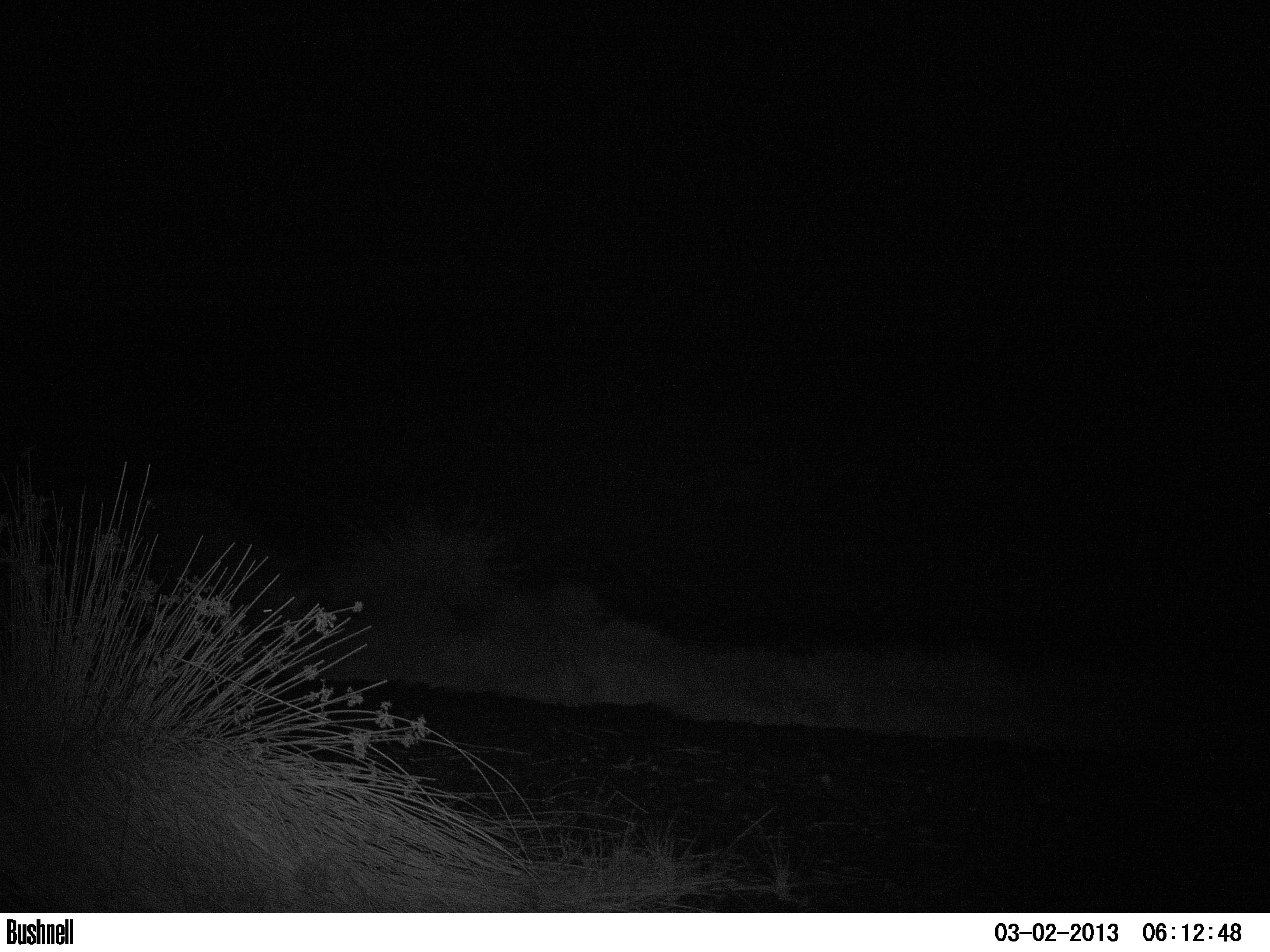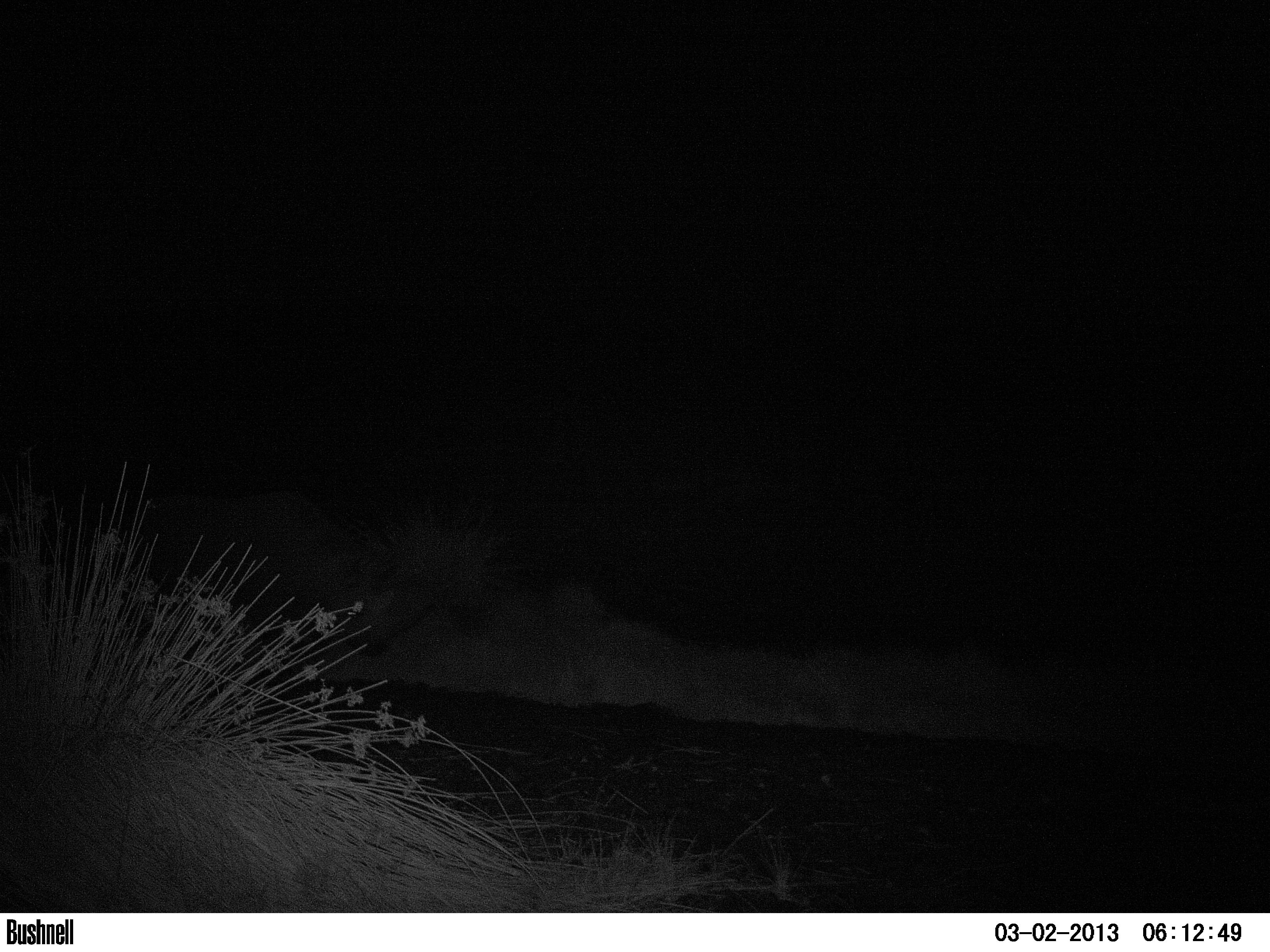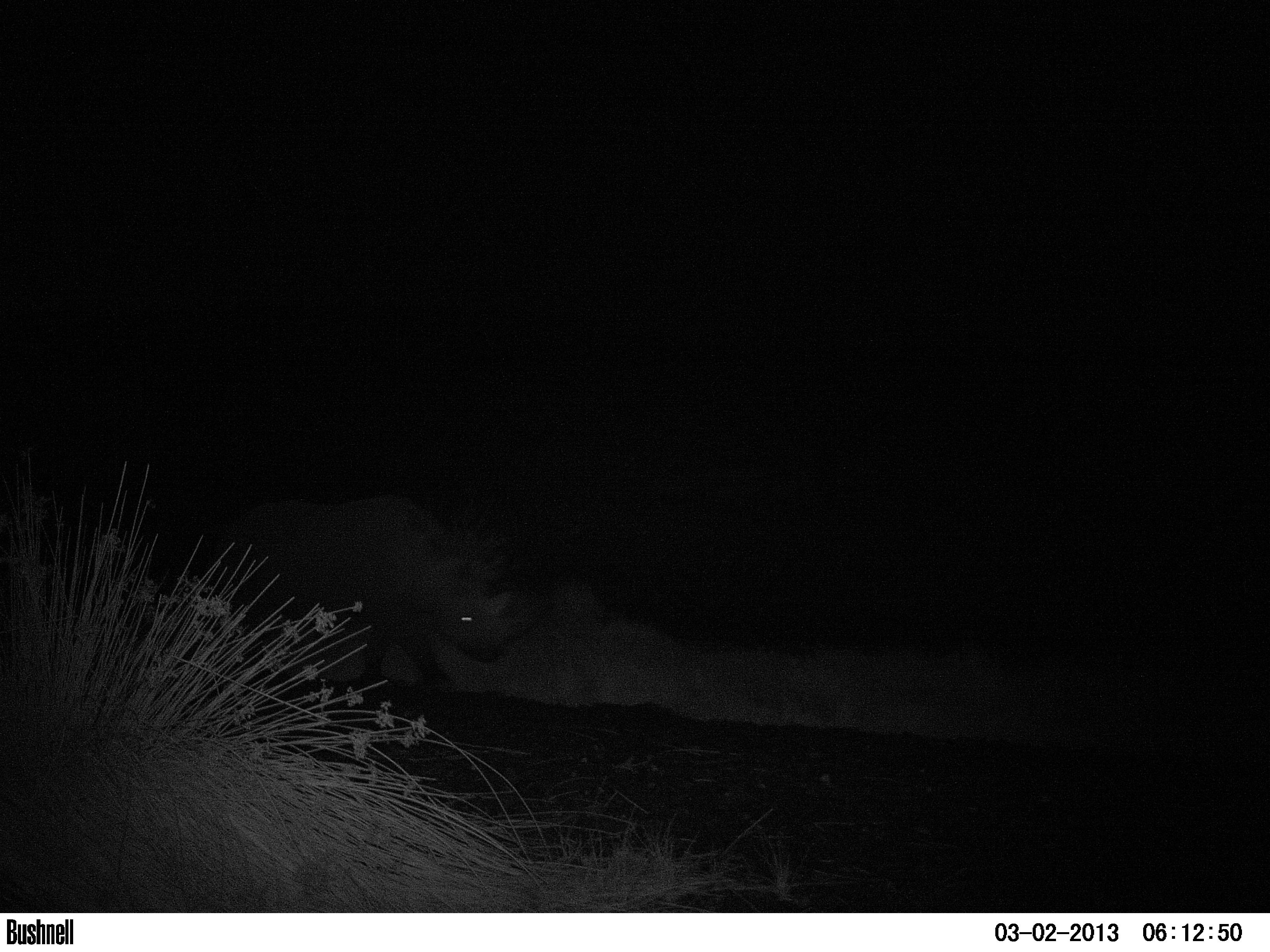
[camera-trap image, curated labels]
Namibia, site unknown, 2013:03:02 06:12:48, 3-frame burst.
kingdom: Animalia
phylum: Chordata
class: Mammalia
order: Perissodactyla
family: Rhinocerotidae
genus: Diceros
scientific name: Diceros bicornis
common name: black rhinoceros